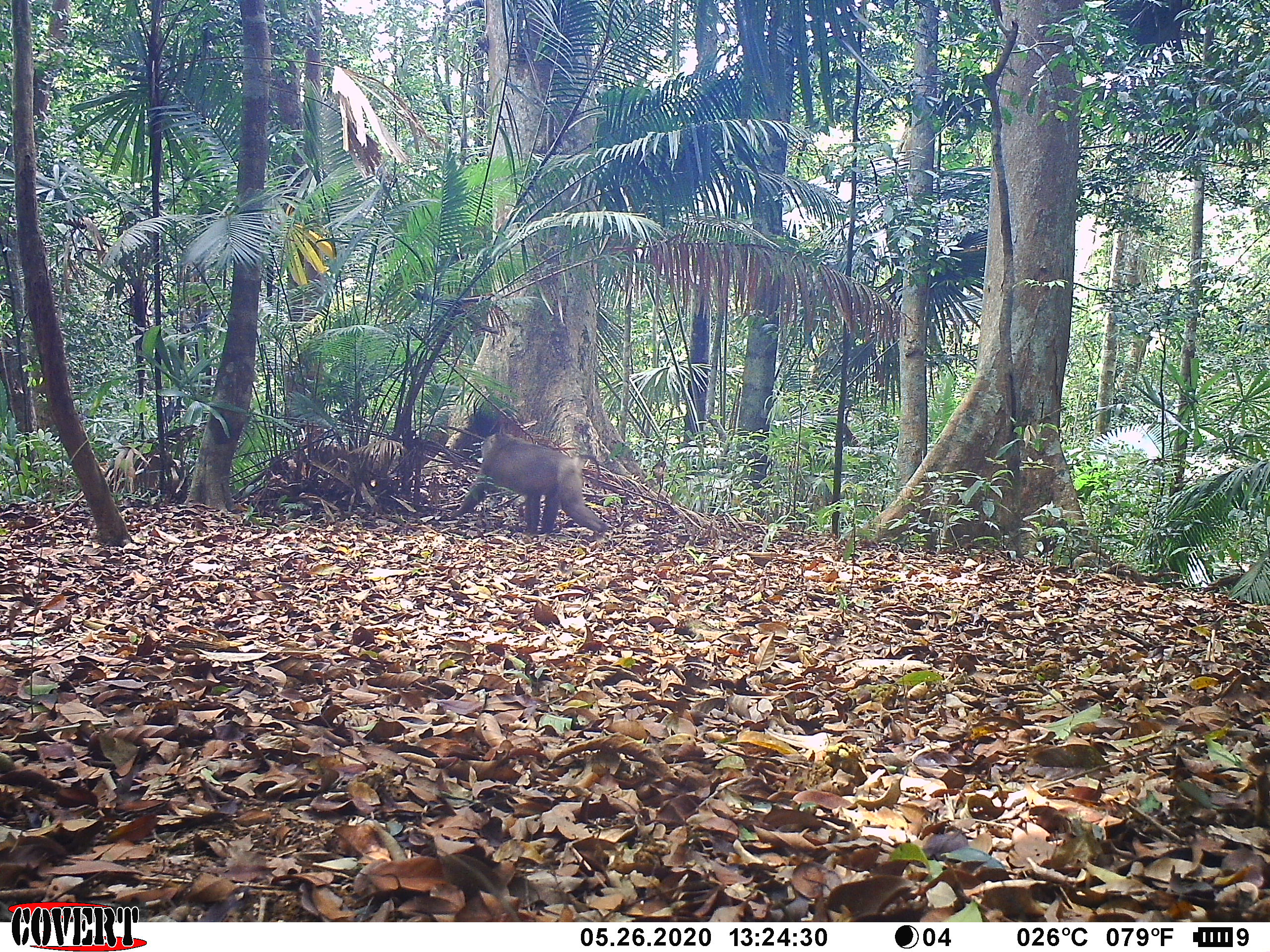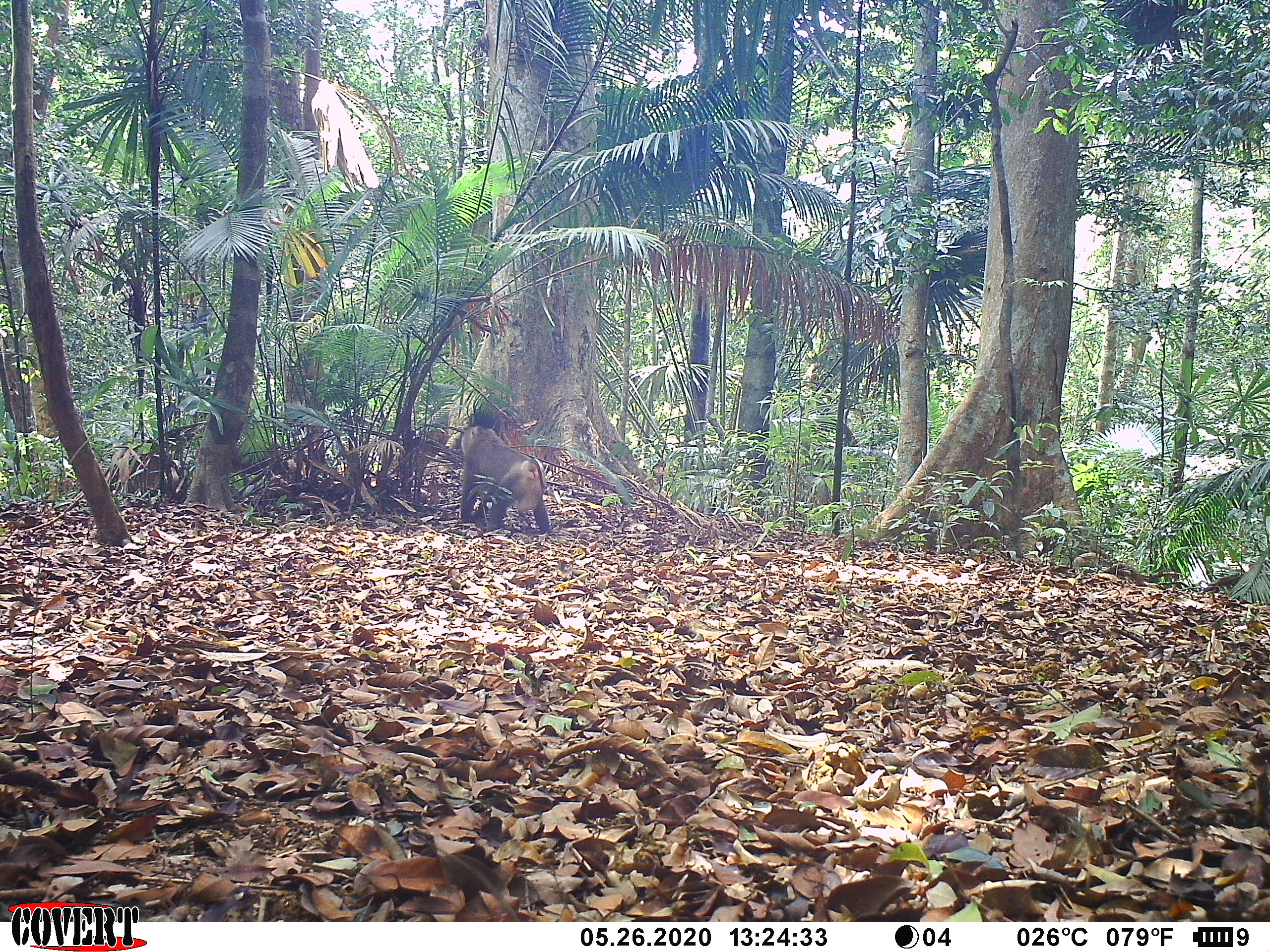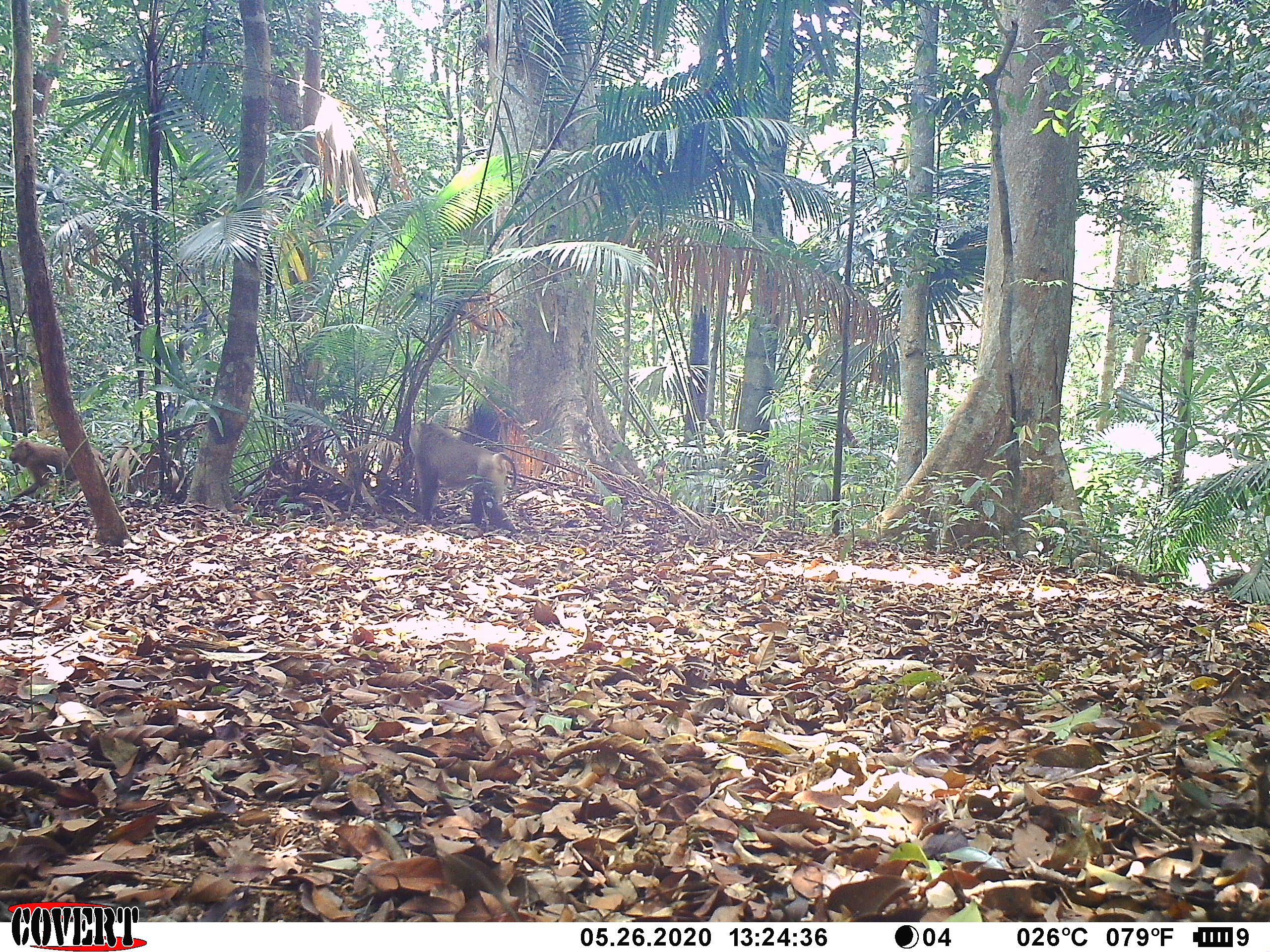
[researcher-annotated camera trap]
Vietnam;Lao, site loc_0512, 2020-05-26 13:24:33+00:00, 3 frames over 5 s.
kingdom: Animalia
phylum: Chordata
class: Mammalia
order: Primates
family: Cercopithecidae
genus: Macaca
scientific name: Macaca nemestrina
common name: pig-tailed macaque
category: pig tailed macaque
Pig tailed macaque (pig-tailed macaque) (Macaca nemestrina). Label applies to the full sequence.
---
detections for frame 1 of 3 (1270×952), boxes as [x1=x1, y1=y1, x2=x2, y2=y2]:
pig tailed macaque: [x1=450, y1=431, x2=609, y2=534]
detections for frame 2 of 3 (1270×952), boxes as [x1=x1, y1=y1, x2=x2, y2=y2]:
pig tailed macaque: [x1=459, y1=424, x2=554, y2=536]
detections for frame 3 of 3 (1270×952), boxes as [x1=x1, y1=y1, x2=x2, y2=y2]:
pig tailed macaque: [x1=408, y1=421, x2=517, y2=533]; [x1=4, y1=438, x2=102, y2=502]